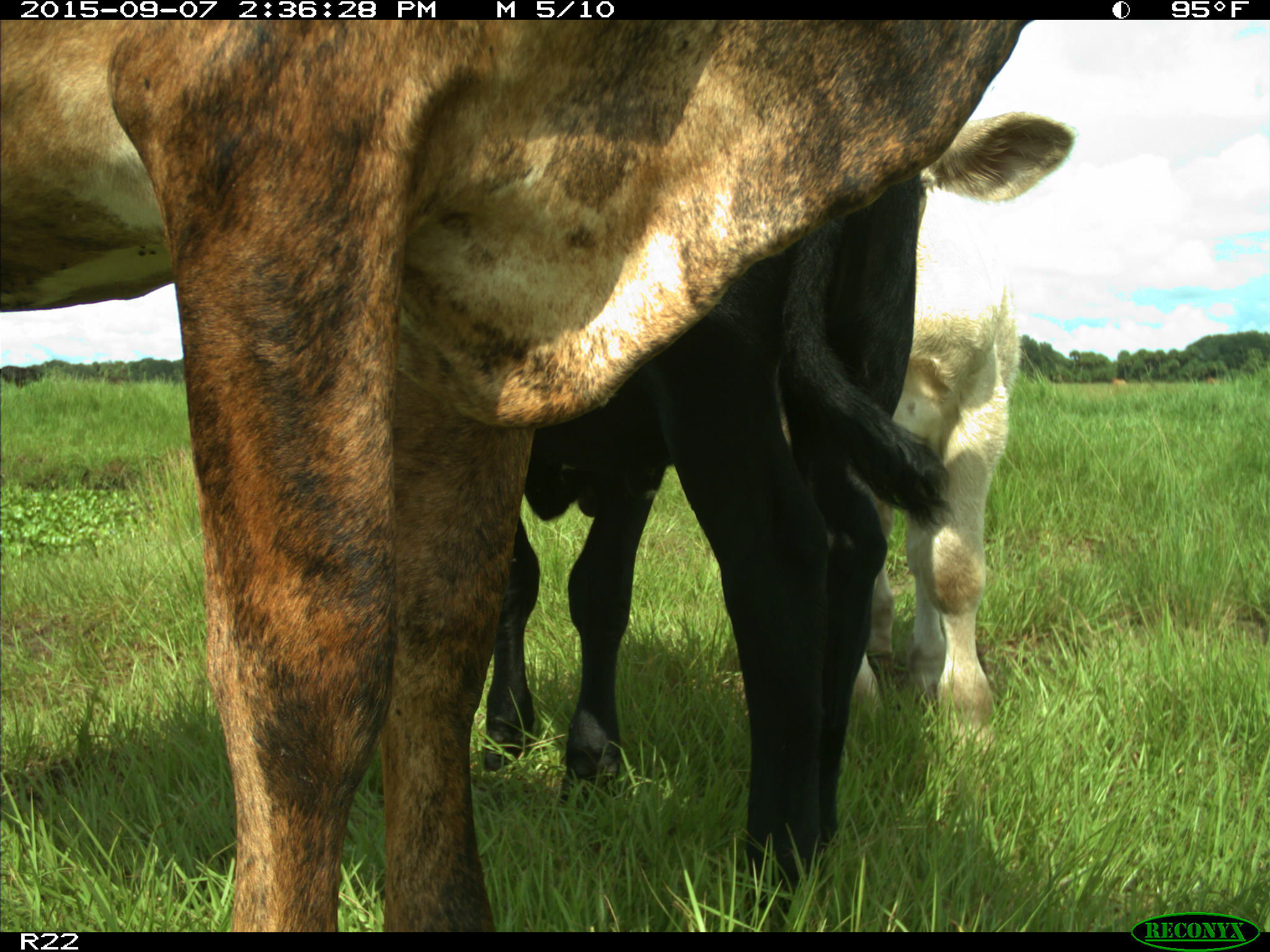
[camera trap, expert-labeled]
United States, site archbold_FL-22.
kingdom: Animalia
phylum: Chordata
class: Mammalia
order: Artiodactyla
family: Bovidae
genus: Bos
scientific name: Bos taurus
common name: domestic cow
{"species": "Bos taurus (domestic cow)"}